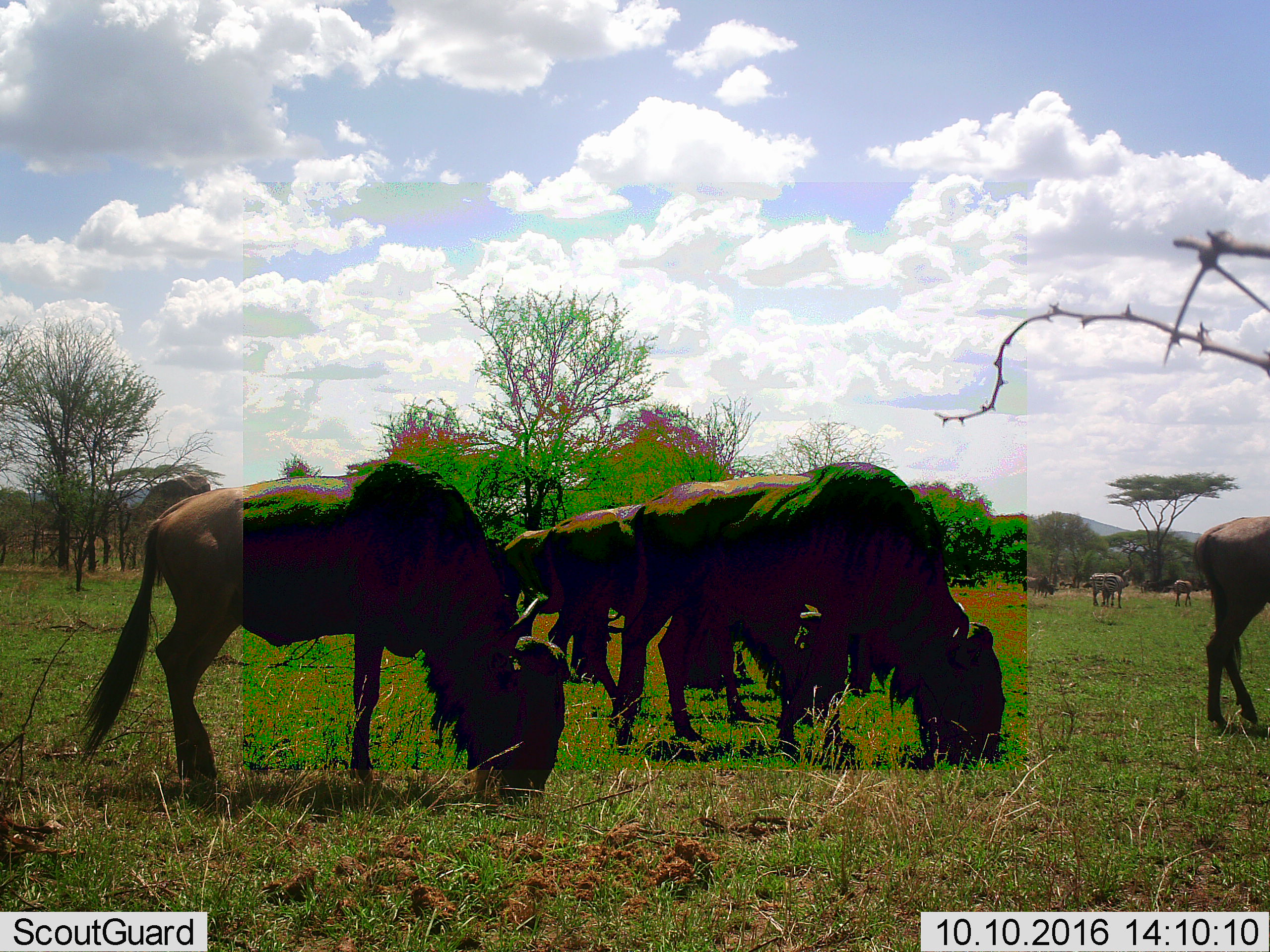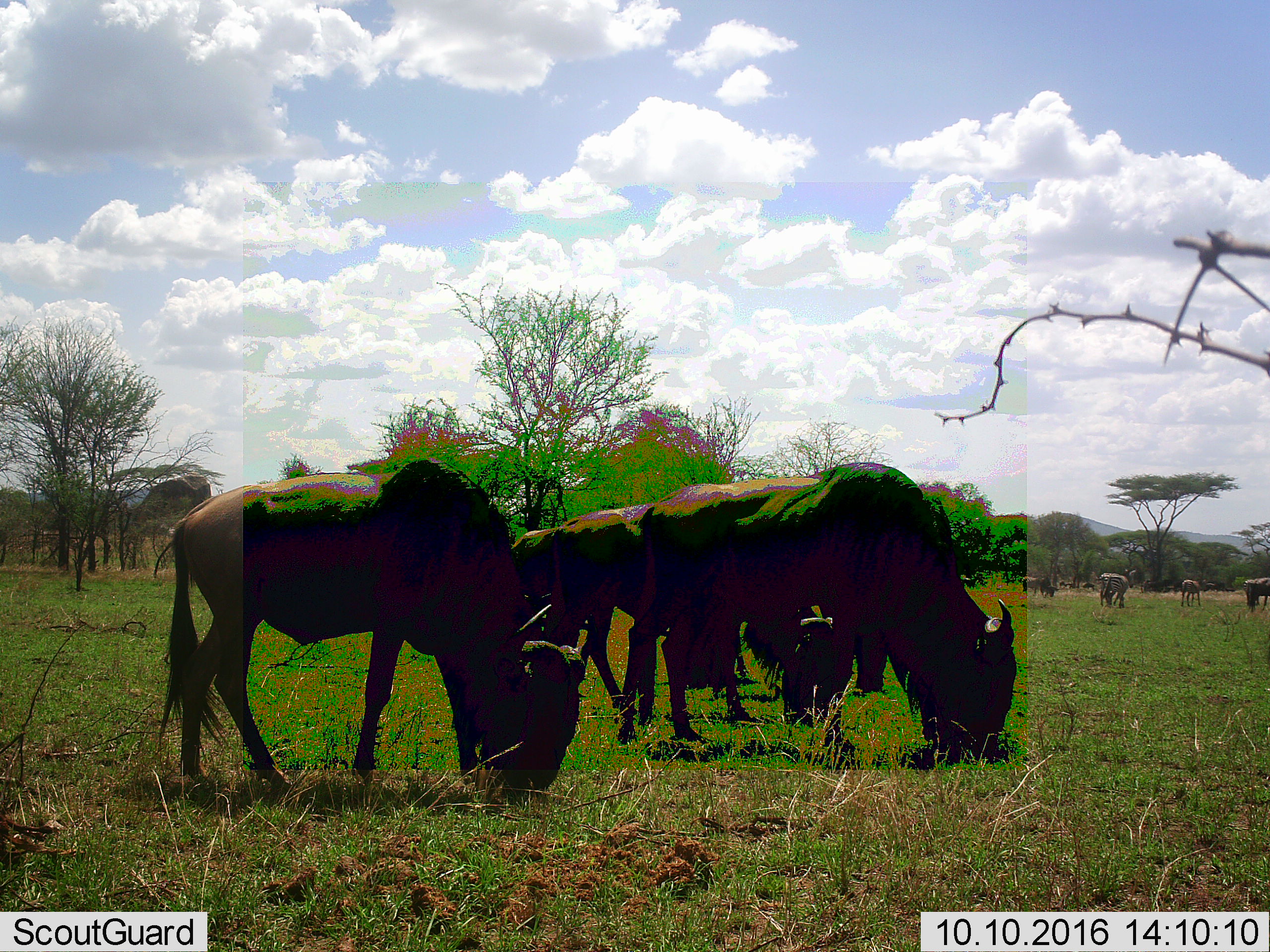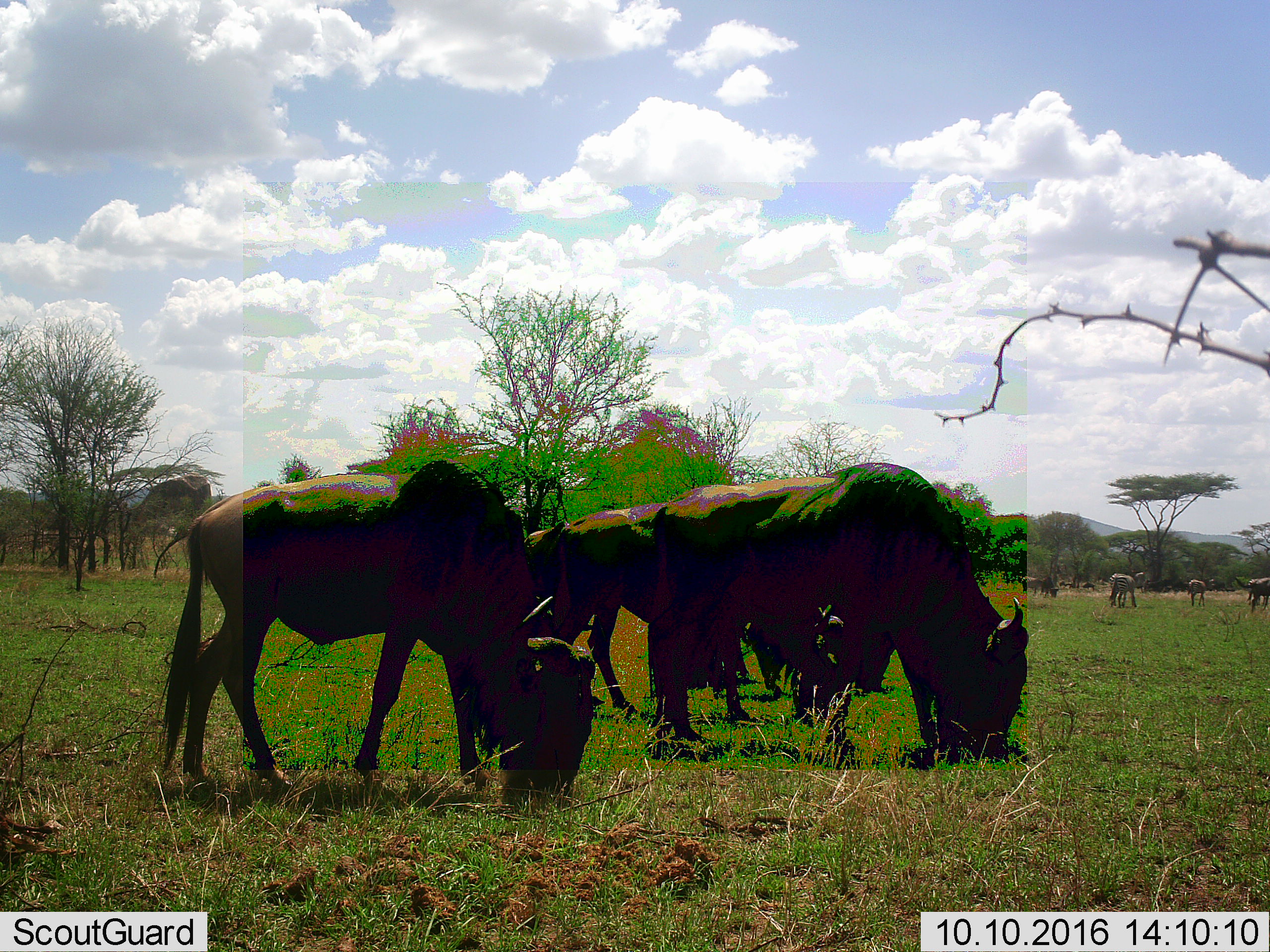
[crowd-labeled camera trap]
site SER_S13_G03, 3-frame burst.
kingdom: Animalia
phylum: Chordata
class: Mammalia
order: Artiodactyla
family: Bovidae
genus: Connochaetes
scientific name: Connochaetes taurinus taurinus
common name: blue wildebeest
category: wildebeestblue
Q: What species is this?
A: Wildebeestblue (blue wildebeest) (Connochaetes taurinus taurinus).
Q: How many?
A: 6.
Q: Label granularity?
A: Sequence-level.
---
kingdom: Animalia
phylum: Chordata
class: Mammalia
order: Perissodactyla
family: Equidae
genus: Equus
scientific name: Equus quagga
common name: plains zebra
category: zebraplains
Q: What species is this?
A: Zebraplains (plains zebra) (Equus quagga).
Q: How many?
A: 3.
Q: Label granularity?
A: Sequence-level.